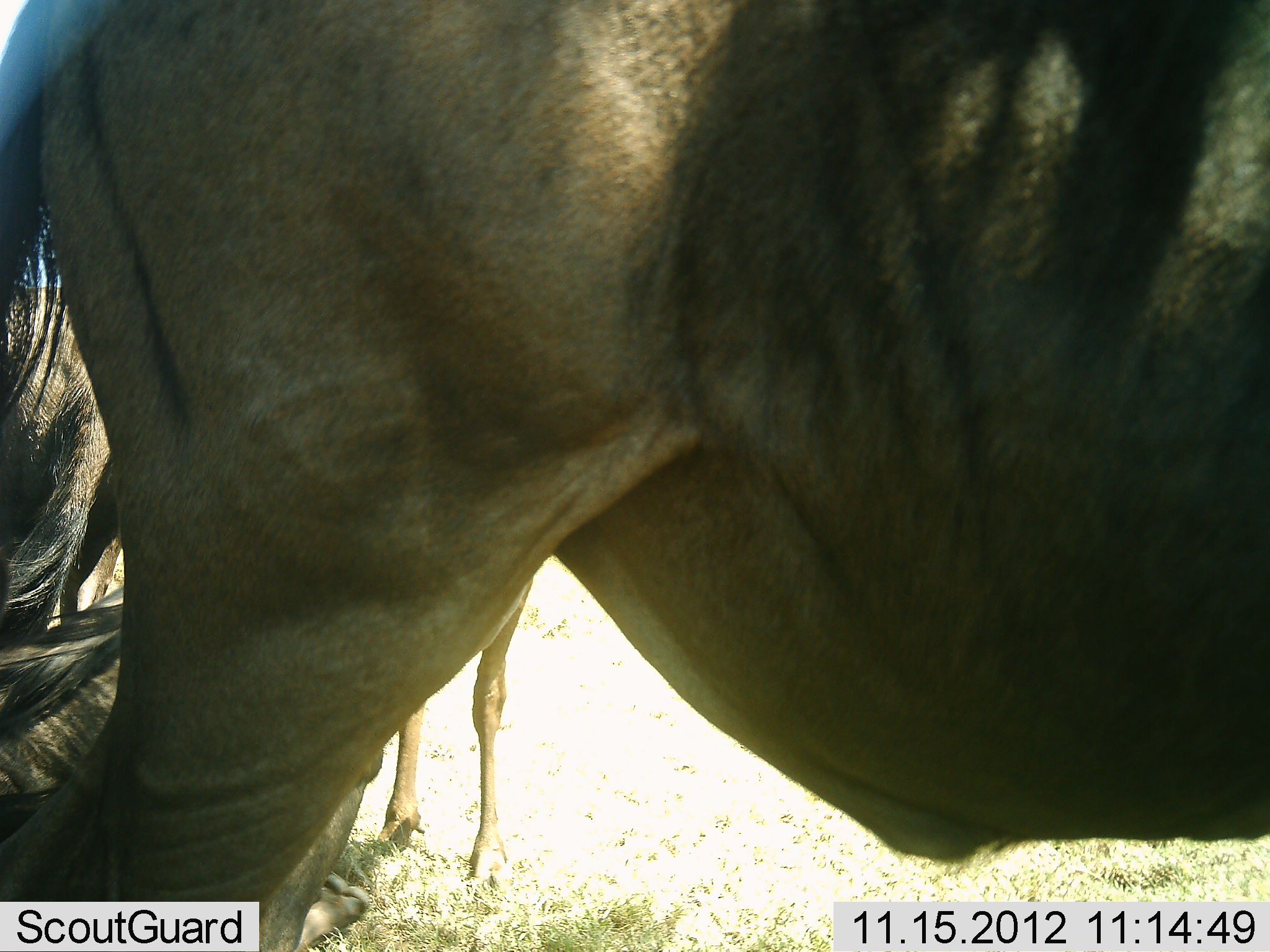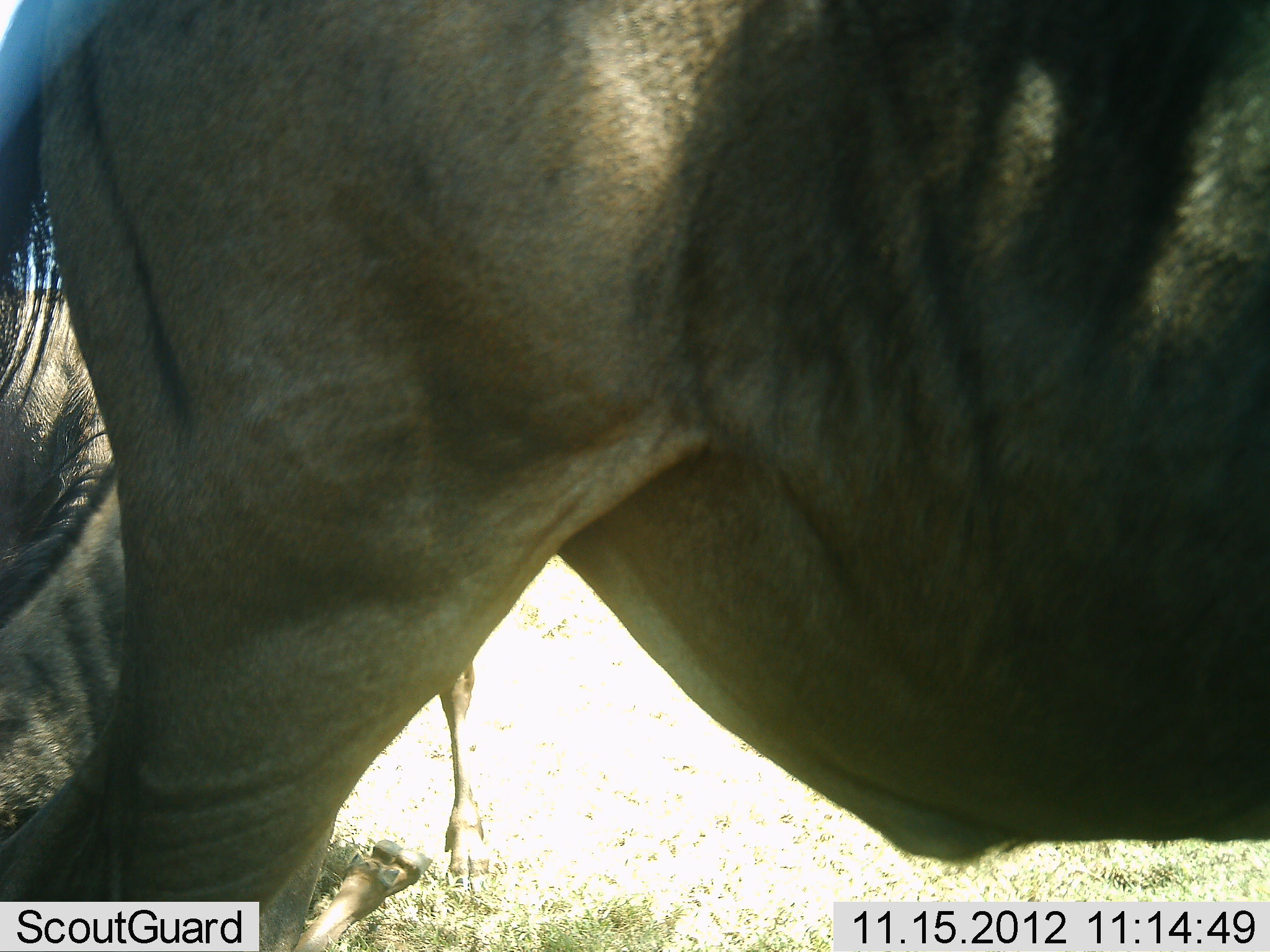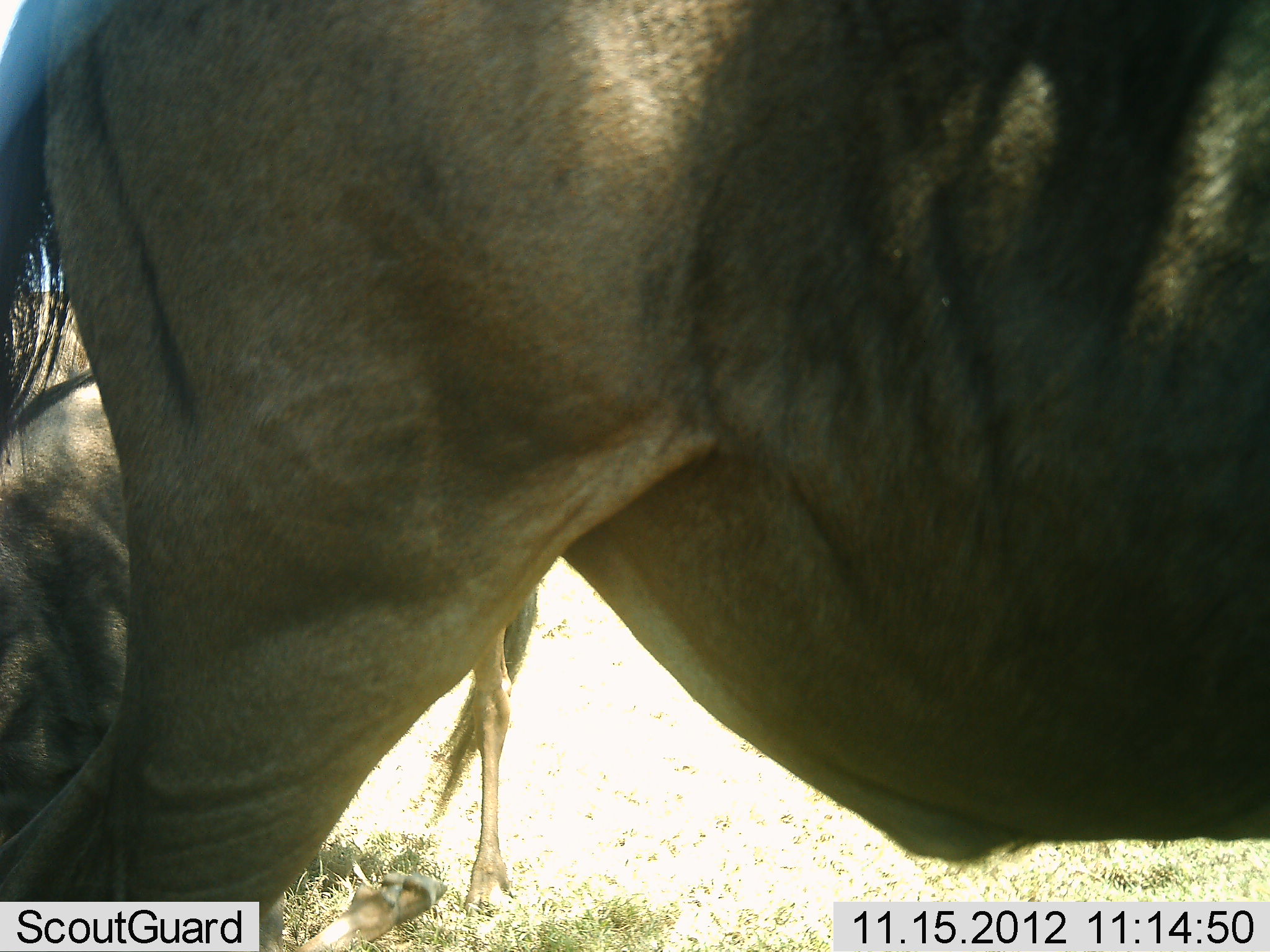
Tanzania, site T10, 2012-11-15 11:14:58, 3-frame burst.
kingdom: Animalia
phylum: Chordata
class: Mammalia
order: Artiodactyla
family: Bovidae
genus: Connochaetes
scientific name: Connochaetes taurinus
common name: blue wildebeest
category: wildebeest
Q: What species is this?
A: Wildebeest (blue wildebeest) (Connochaetes taurinus).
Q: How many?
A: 3.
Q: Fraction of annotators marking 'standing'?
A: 90%.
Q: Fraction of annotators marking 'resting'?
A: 30%.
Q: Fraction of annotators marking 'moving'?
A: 30%.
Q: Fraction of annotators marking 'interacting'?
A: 0%.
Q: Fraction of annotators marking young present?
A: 0%.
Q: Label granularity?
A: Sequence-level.